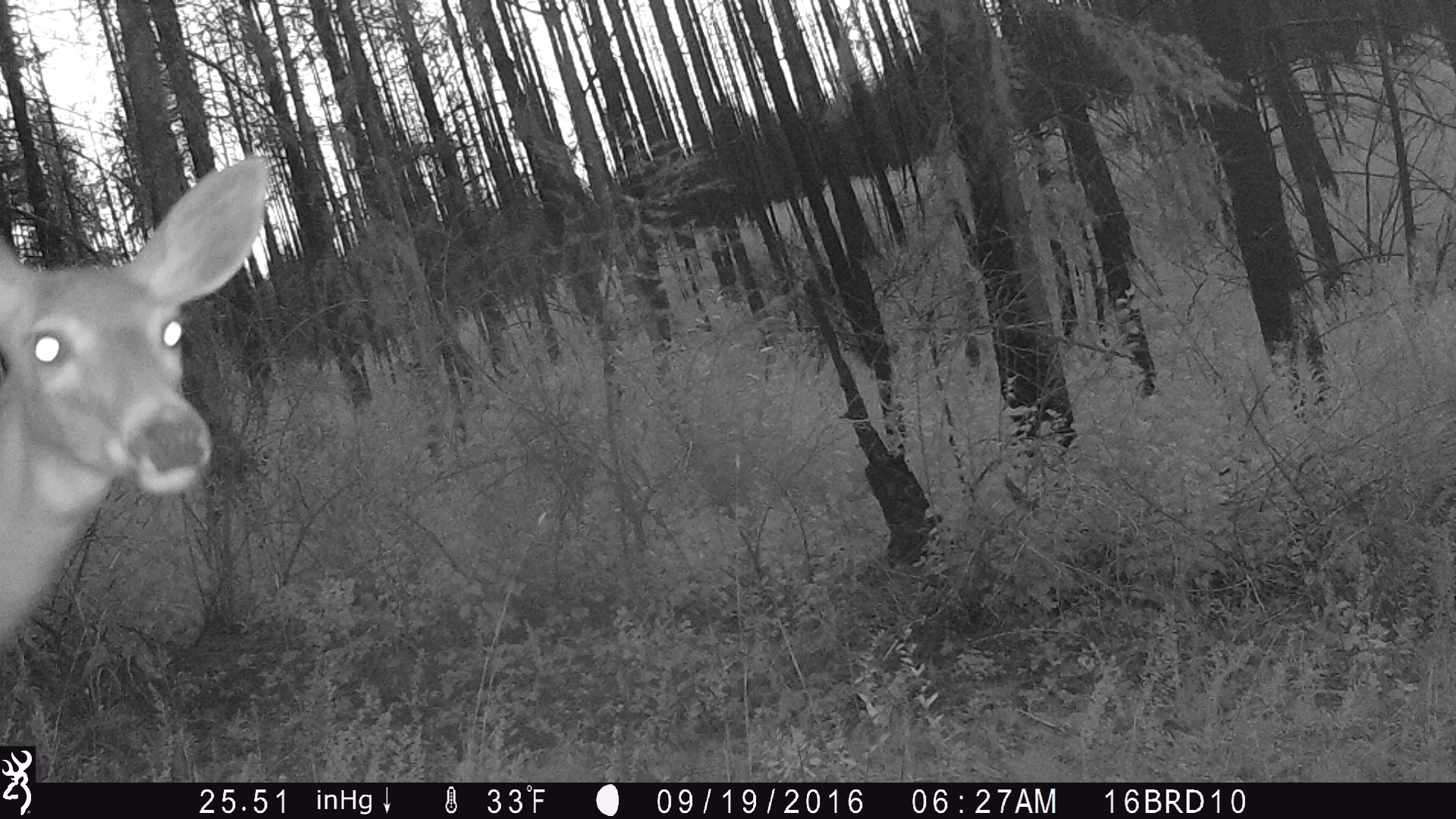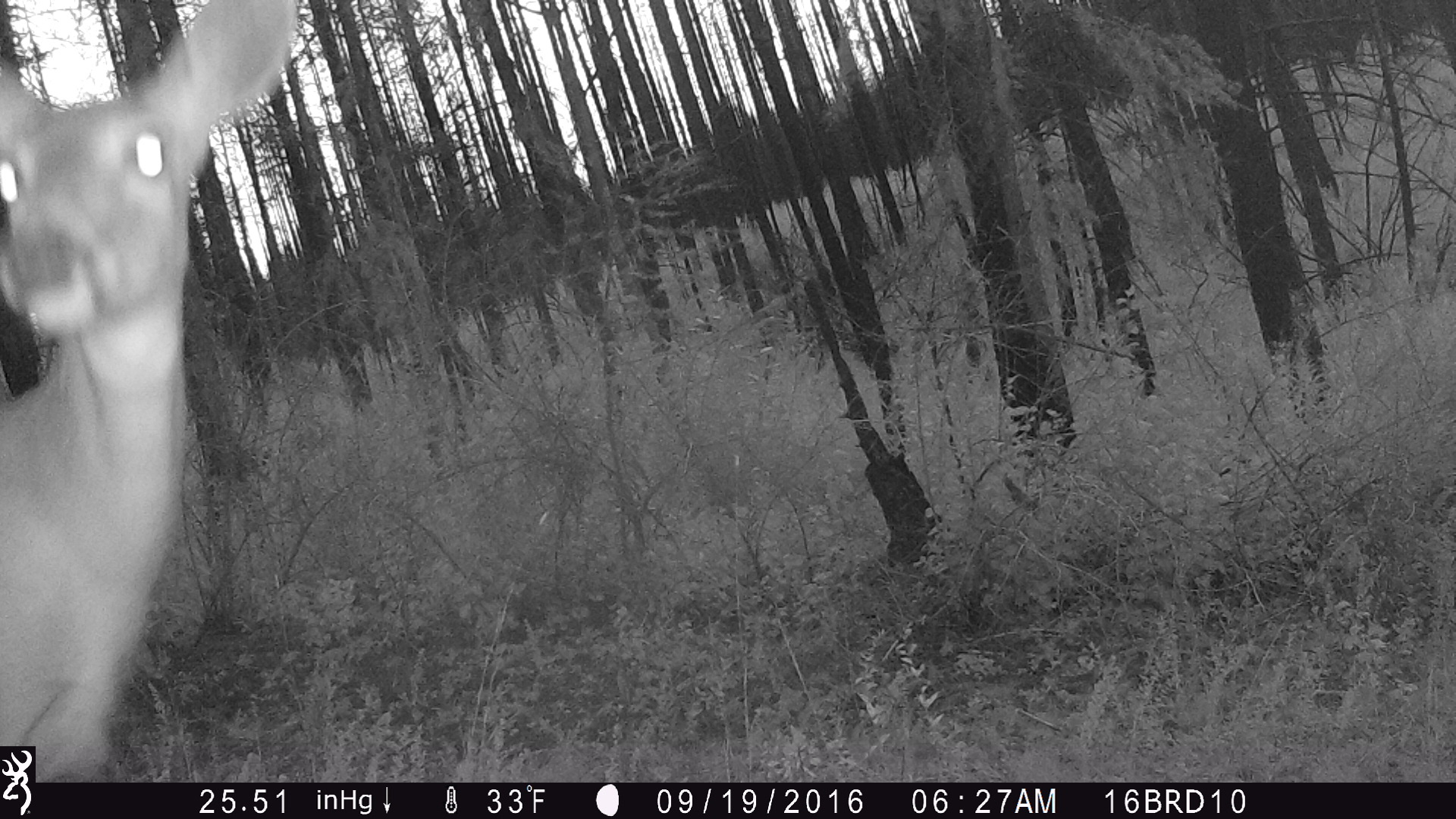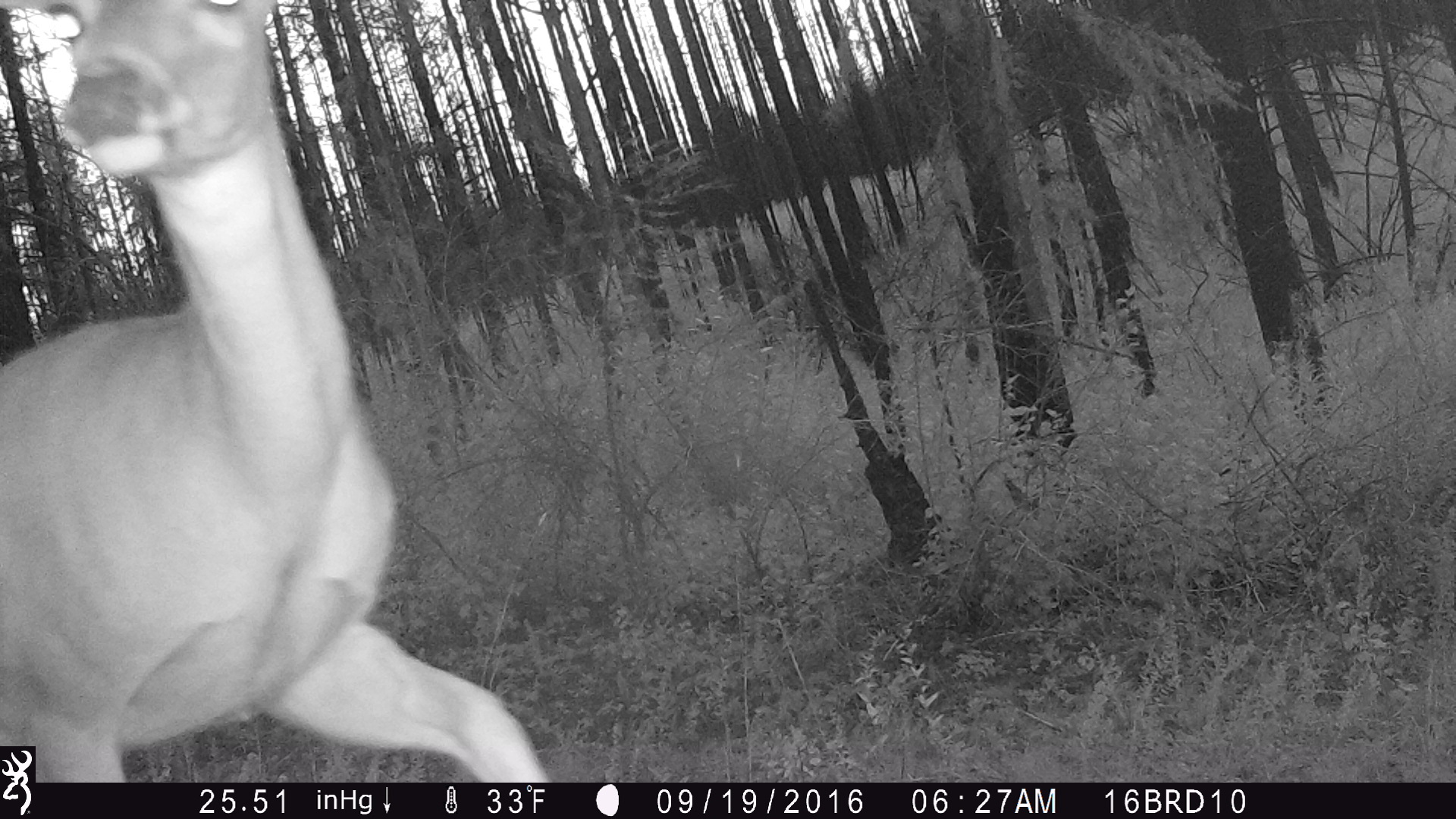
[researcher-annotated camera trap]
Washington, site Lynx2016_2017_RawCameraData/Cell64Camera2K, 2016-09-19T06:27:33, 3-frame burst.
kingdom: Animalia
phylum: Chordata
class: Mammalia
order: Artiodactyla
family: Cervidae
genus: Odocoileus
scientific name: Odocoileus virginianus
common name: white-tailed deer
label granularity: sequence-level